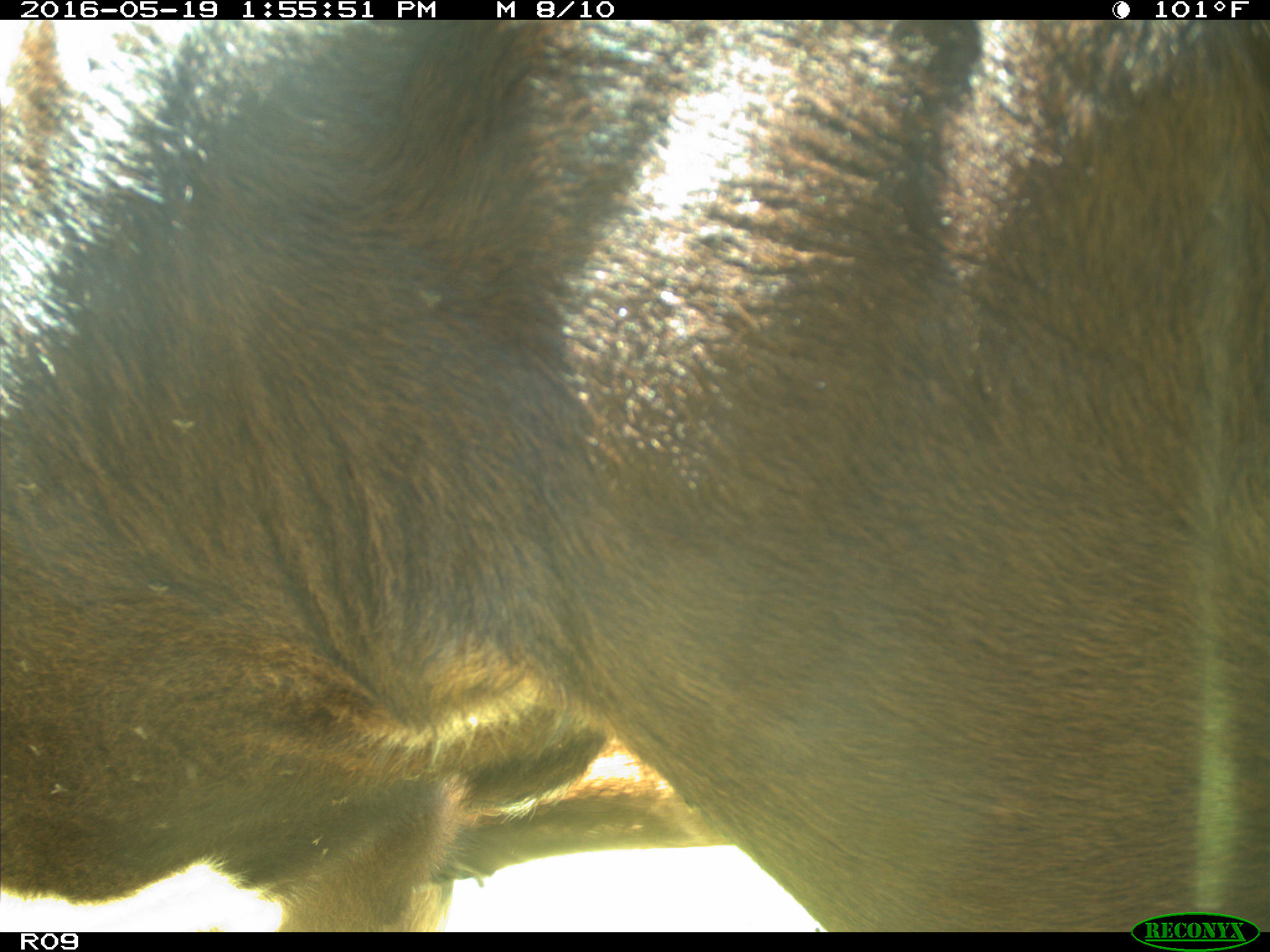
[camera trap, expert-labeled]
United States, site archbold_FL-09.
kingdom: Animalia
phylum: Chordata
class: Mammalia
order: Artiodactyla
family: Bovidae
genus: Bos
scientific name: Bos taurus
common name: domestic cow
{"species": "Bos taurus (domestic cow)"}